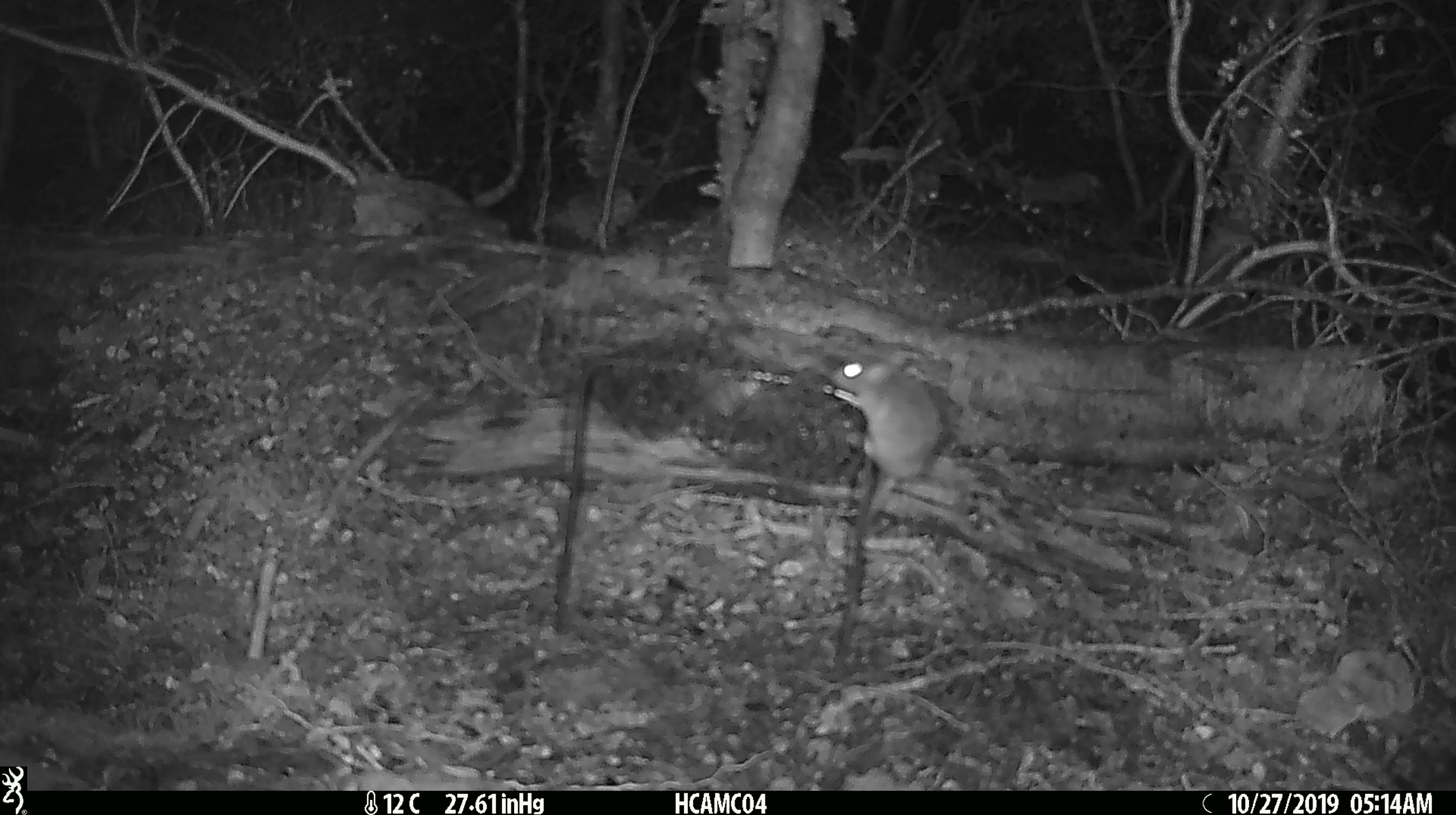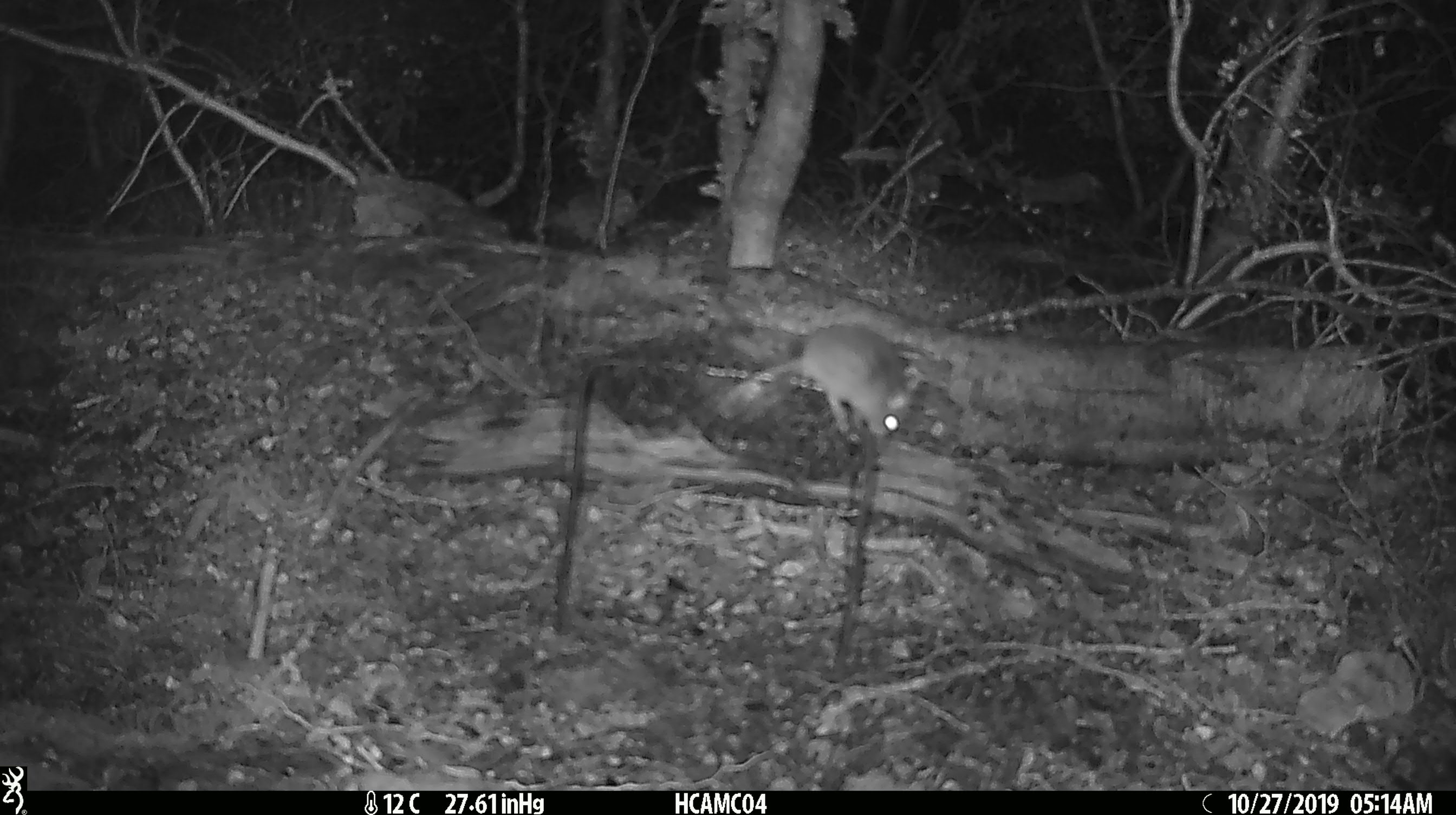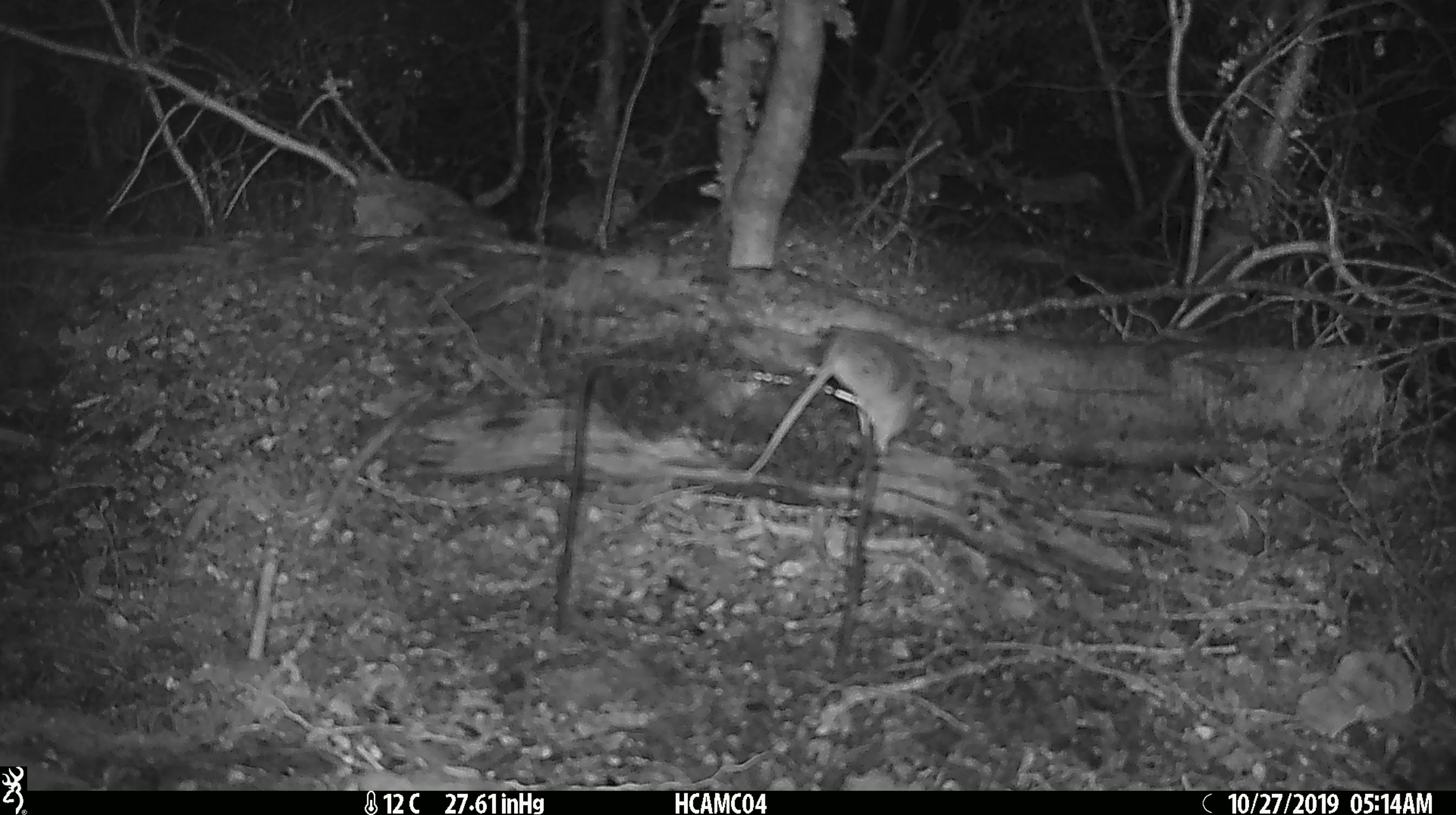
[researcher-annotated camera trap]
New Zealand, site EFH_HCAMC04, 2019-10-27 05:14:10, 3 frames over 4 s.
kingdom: Animalia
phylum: Chordata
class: Mammalia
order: Rodentia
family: Muridae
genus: Mus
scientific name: Mus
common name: mouse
Mouse (Mus).